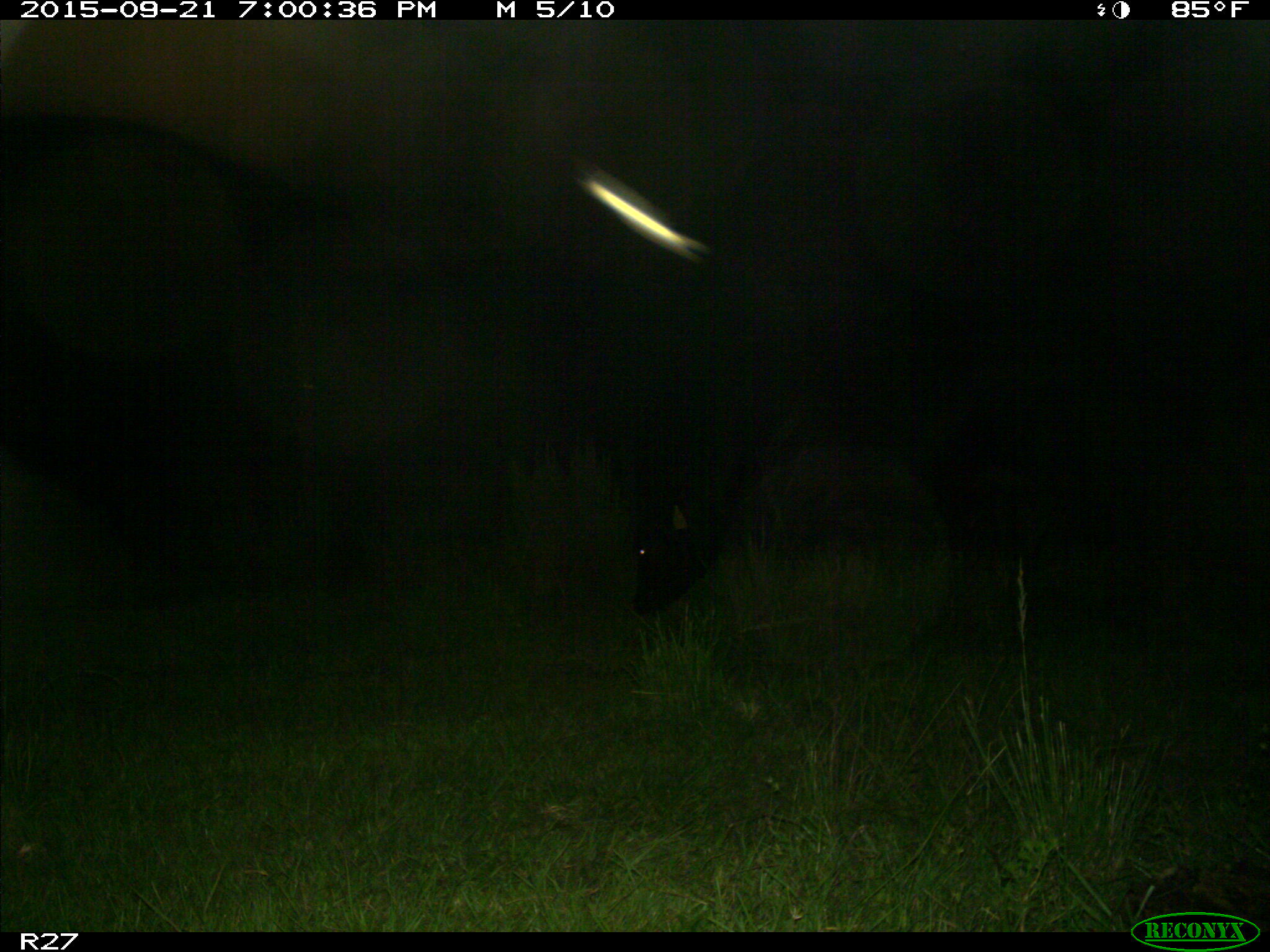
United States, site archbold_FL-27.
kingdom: Animalia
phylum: Chordata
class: Mammalia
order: Artiodactyla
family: Bovidae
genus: Bos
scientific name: Bos taurus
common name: domestic cow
Bos taurus (domestic cow).